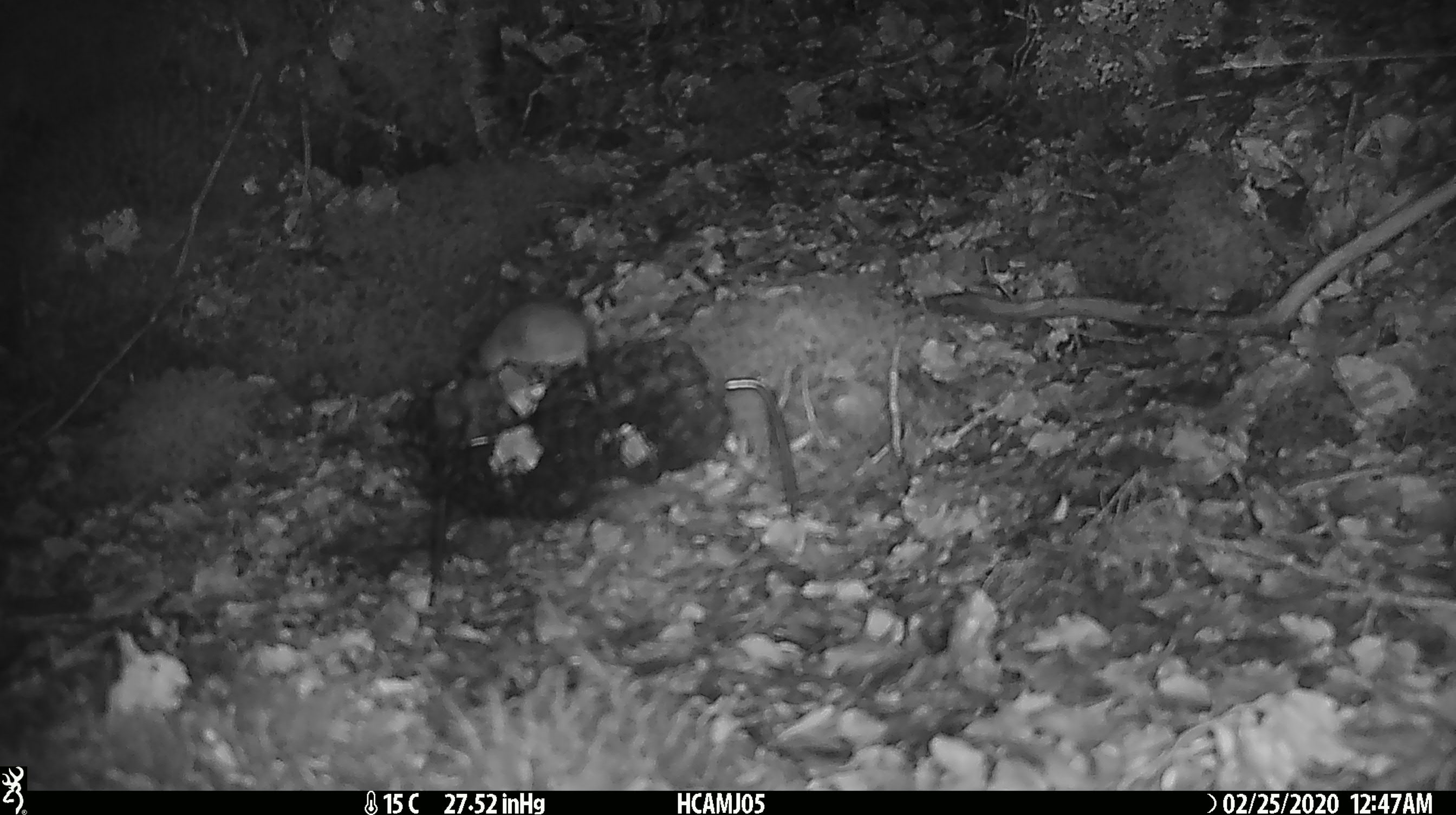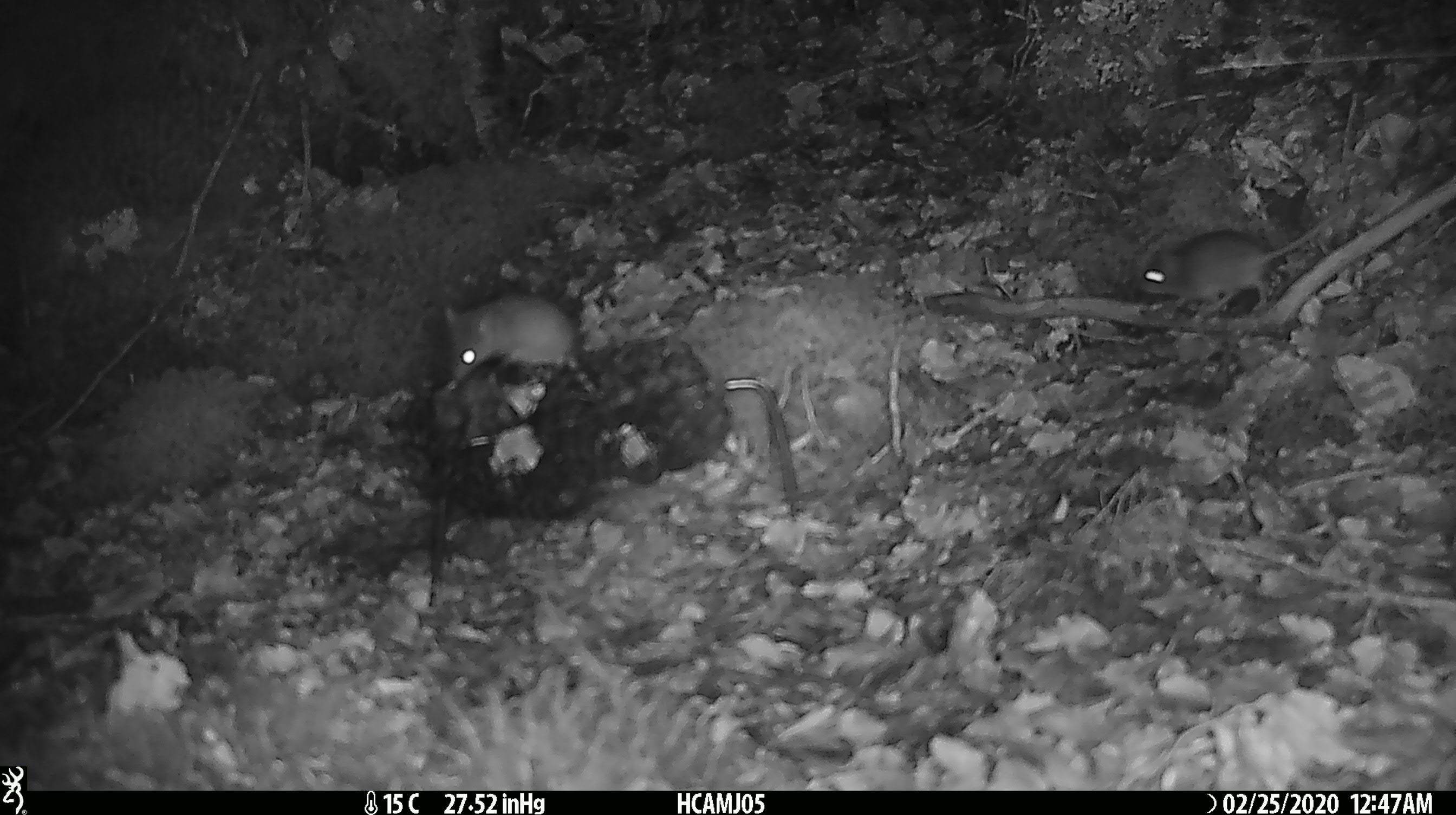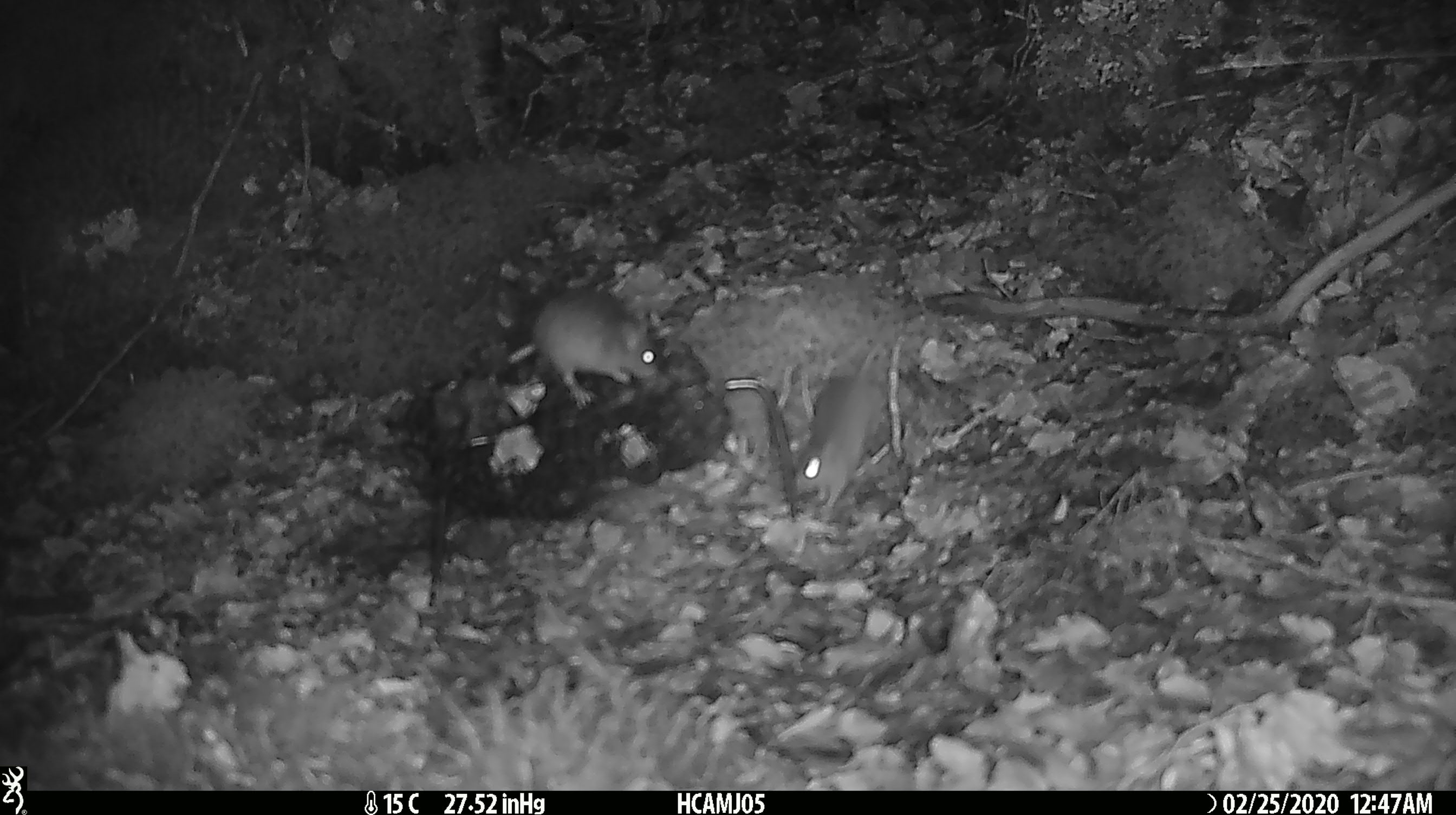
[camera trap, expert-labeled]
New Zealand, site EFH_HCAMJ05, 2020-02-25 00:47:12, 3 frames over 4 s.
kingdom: Animalia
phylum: Chordata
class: Mammalia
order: Rodentia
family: Muridae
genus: Mus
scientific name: Mus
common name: mouse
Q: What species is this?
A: Mouse (Mus).